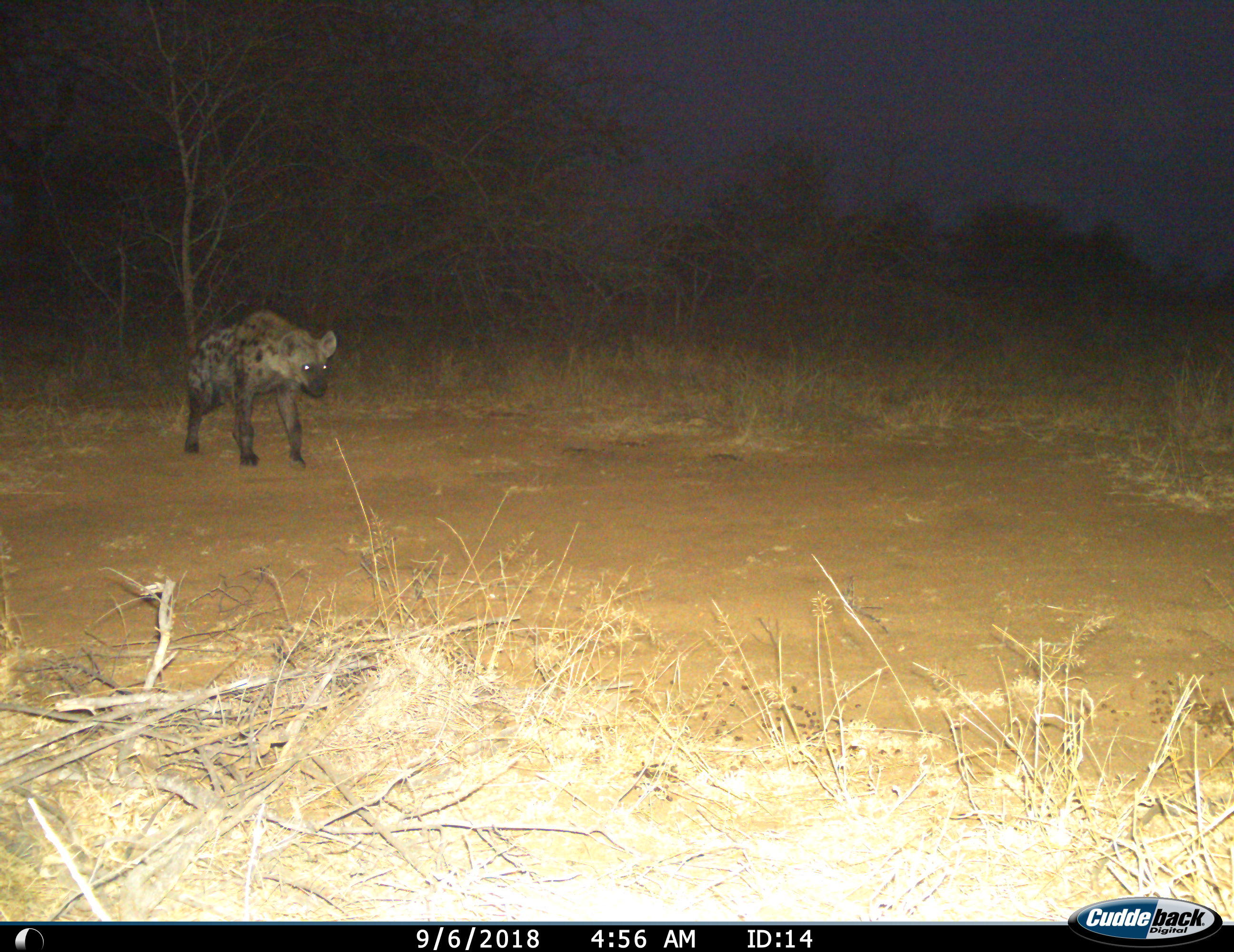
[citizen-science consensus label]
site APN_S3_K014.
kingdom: Animalia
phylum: Chordata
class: Mammalia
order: Carnivora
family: Hyaenidae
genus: Crocuta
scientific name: Crocuta crocuta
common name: spotted hyena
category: hyenaspotted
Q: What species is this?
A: Hyenaspotted (spotted hyena) (Crocuta crocuta).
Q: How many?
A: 1.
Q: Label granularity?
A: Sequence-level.